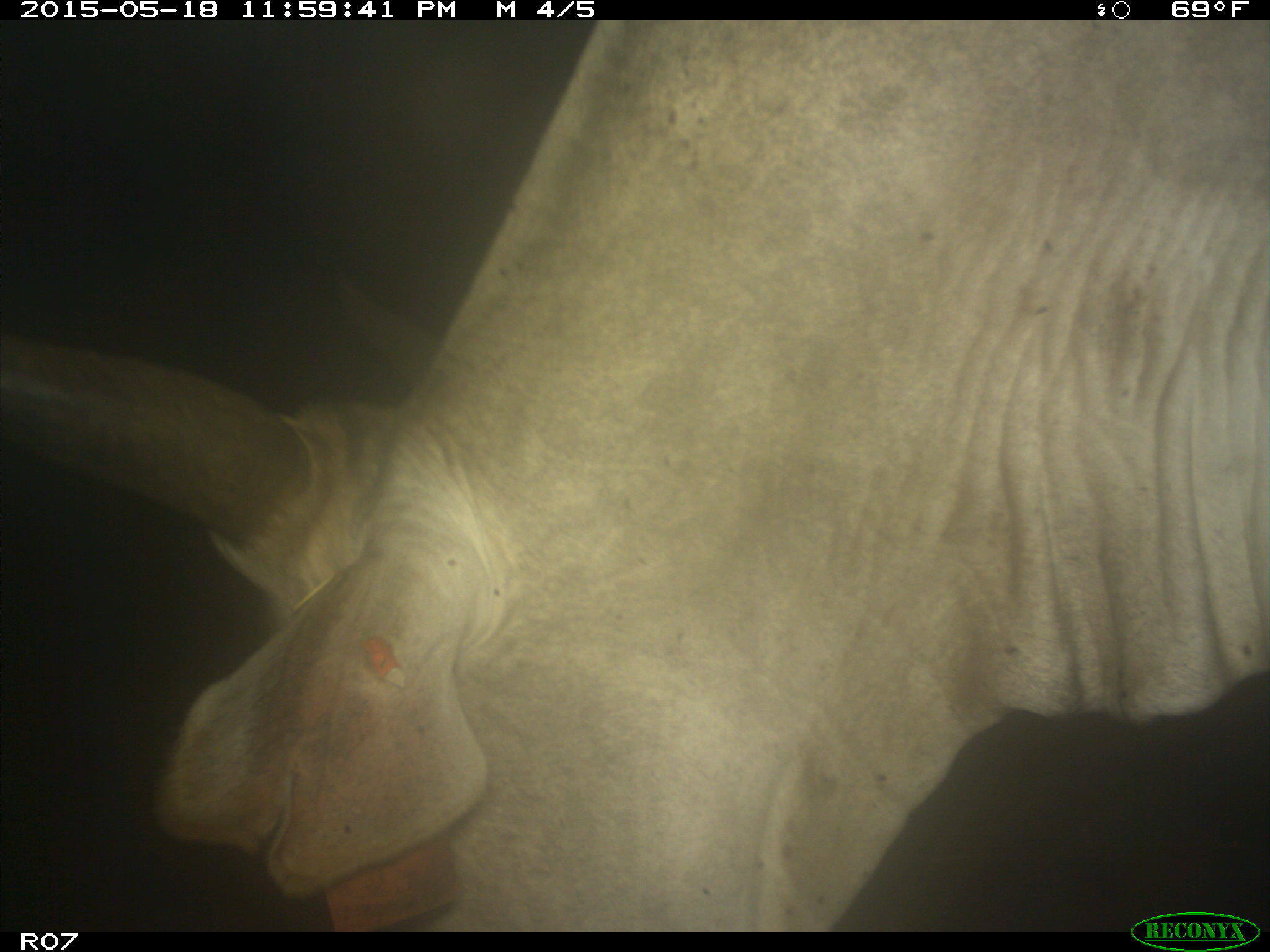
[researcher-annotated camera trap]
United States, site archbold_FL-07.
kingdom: Animalia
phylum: Chordata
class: Mammalia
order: Artiodactyla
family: Bovidae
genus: Bos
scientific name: Bos taurus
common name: domestic cow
Bos taurus (domestic cow).